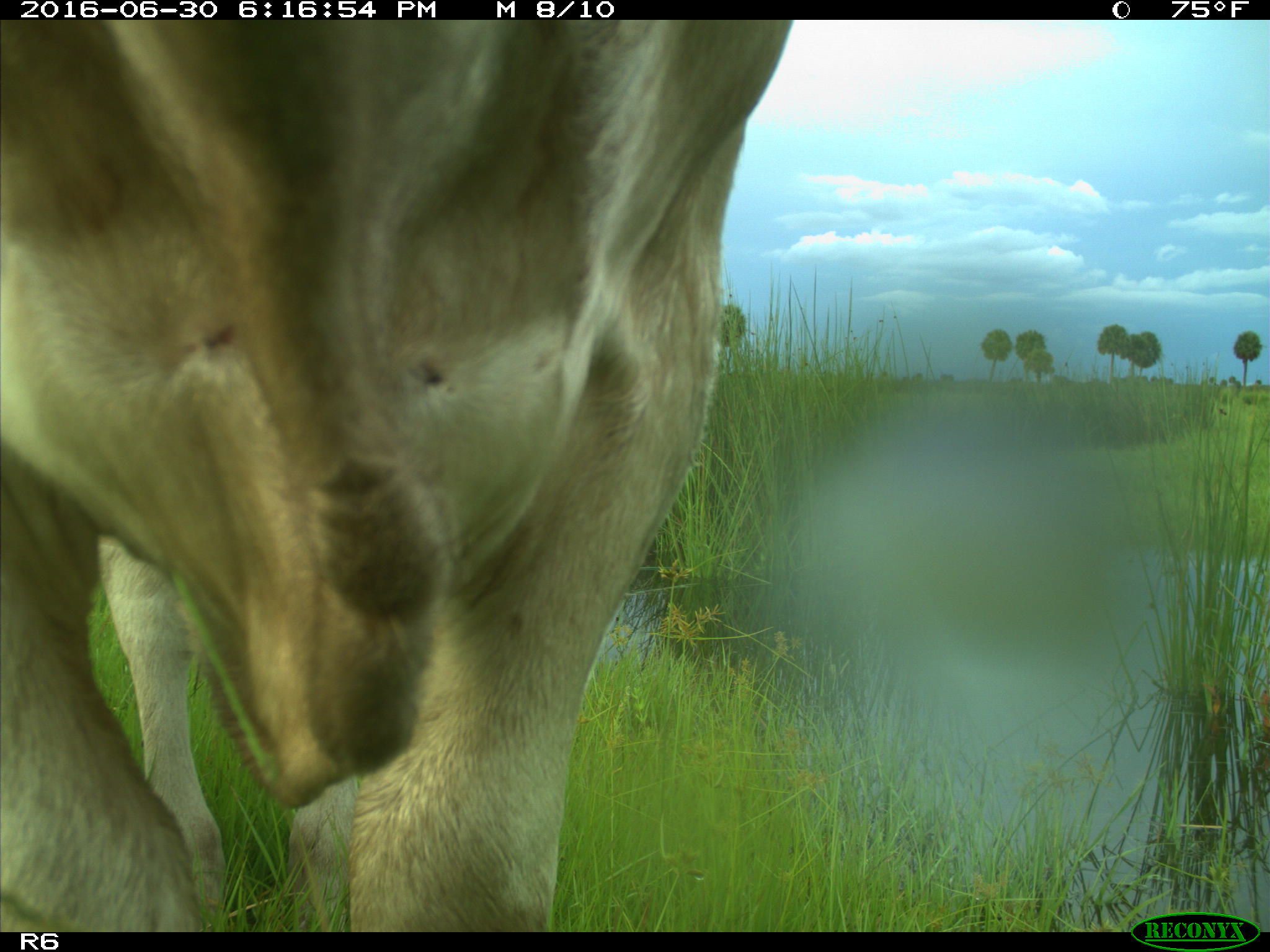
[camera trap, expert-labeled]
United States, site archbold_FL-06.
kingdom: Animalia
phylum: Chordata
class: Mammalia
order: Artiodactyla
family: Bovidae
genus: Bos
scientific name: Bos taurus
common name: domestic cow